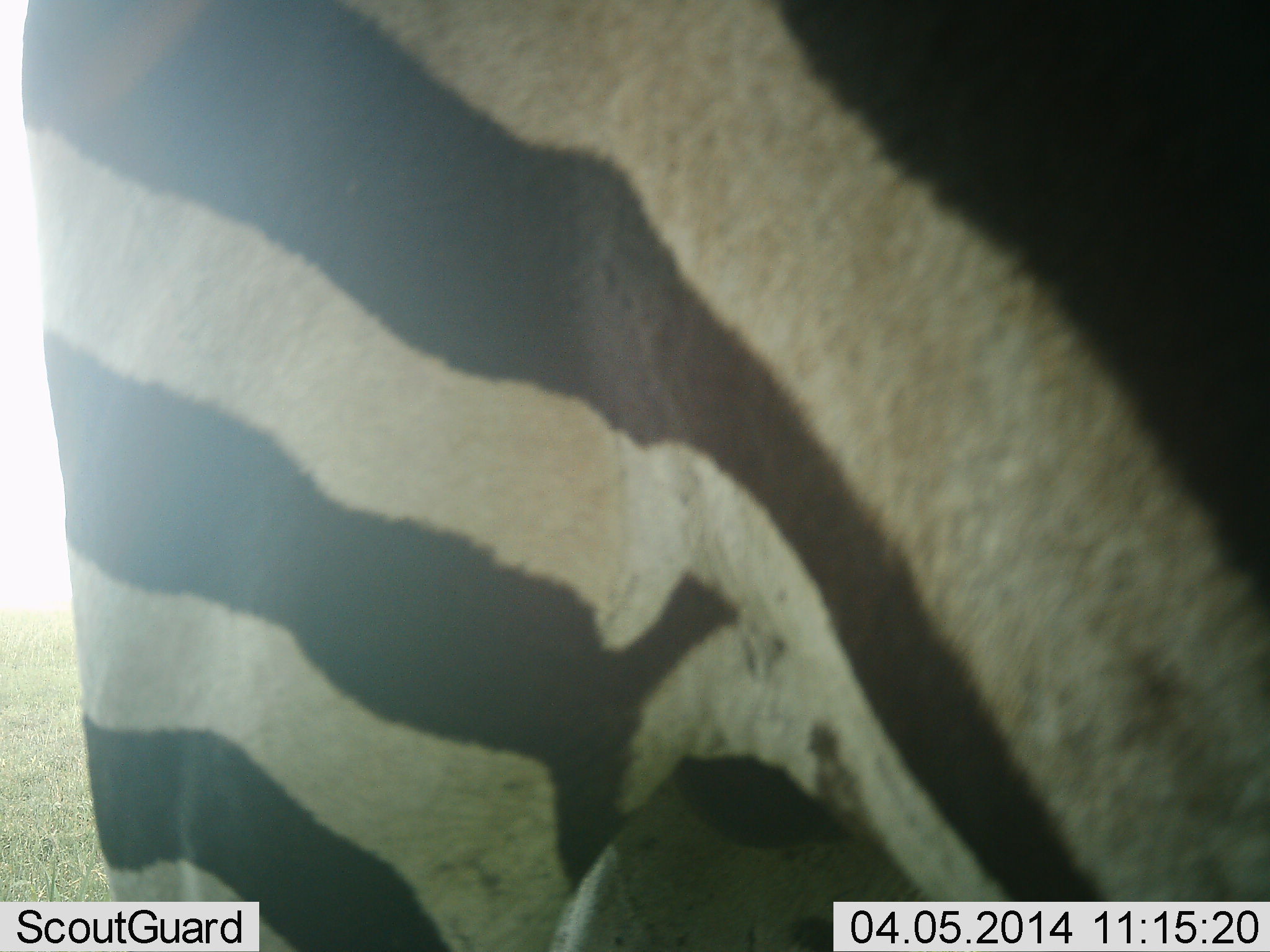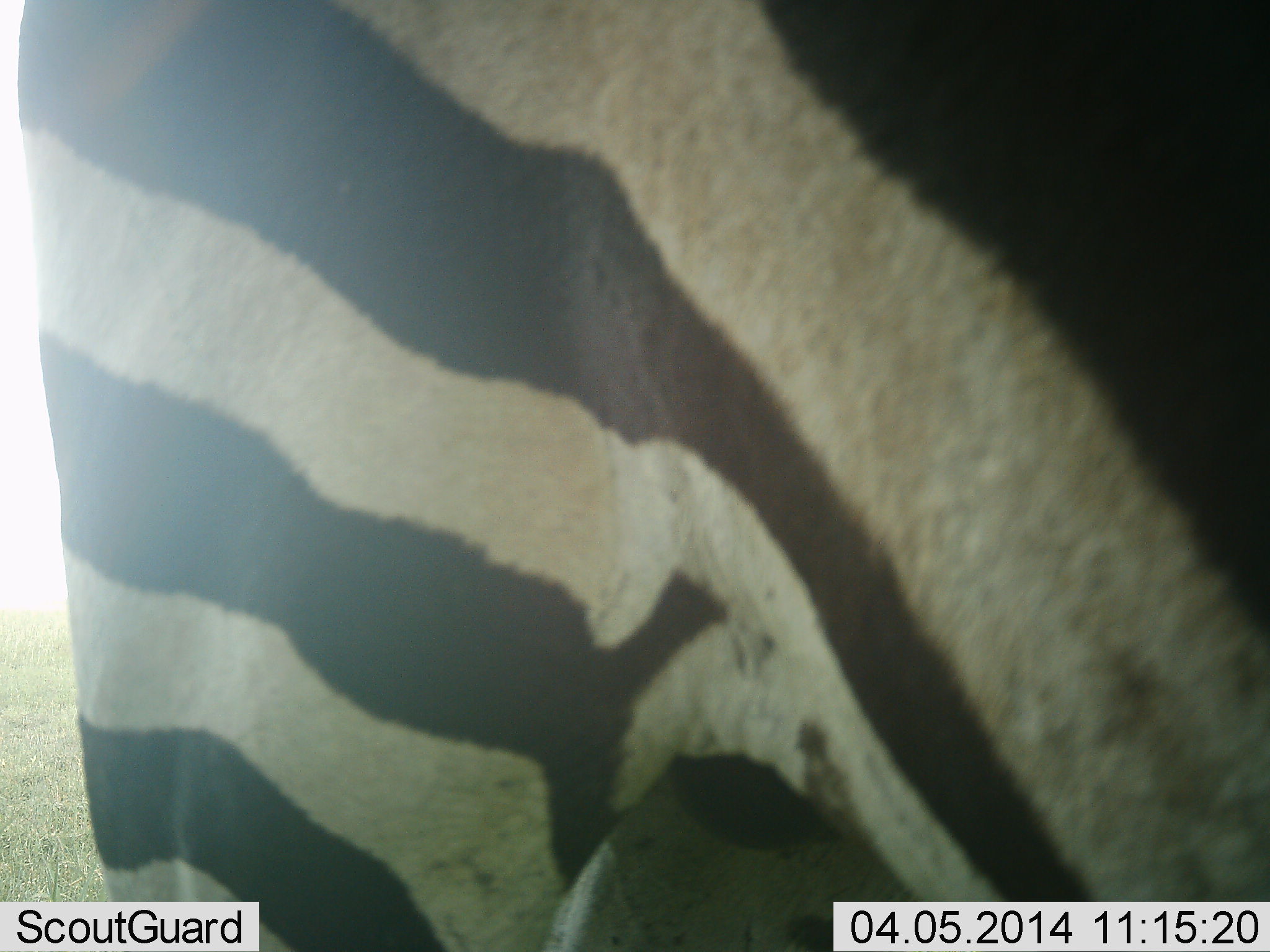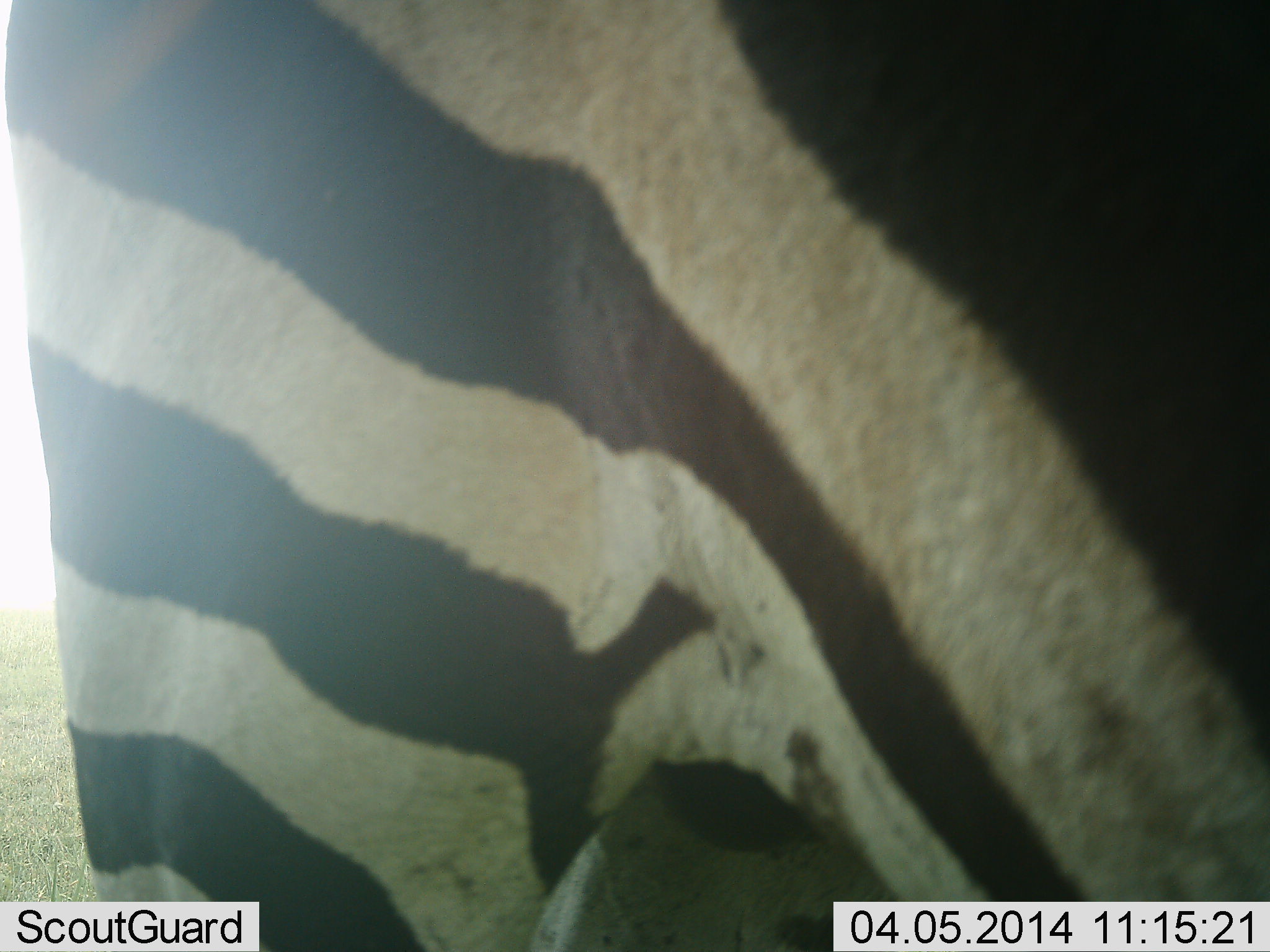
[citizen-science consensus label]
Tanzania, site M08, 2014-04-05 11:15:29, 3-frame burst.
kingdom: Animalia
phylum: Chordata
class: Mammalia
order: Perissodactyla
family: Equidae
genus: Equus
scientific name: Equus quagga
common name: plains zebra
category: zebra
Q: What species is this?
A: Zebra (plains zebra) (Equus quagga).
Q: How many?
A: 1.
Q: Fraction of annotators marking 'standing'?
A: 100%.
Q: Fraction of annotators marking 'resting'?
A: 0%.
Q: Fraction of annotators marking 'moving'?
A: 0%.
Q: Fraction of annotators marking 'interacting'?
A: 0%.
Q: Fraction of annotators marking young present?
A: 0%.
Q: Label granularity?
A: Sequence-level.